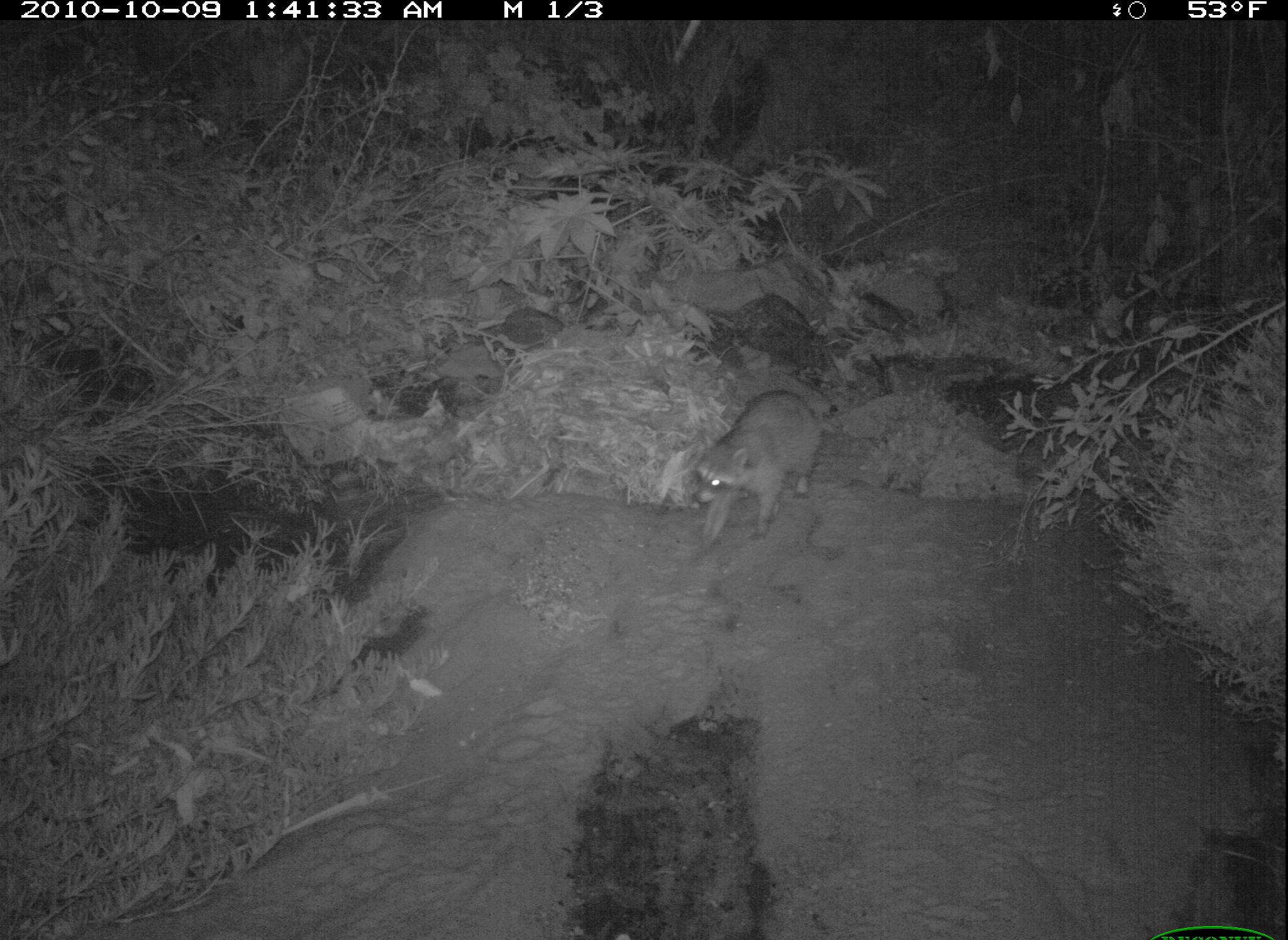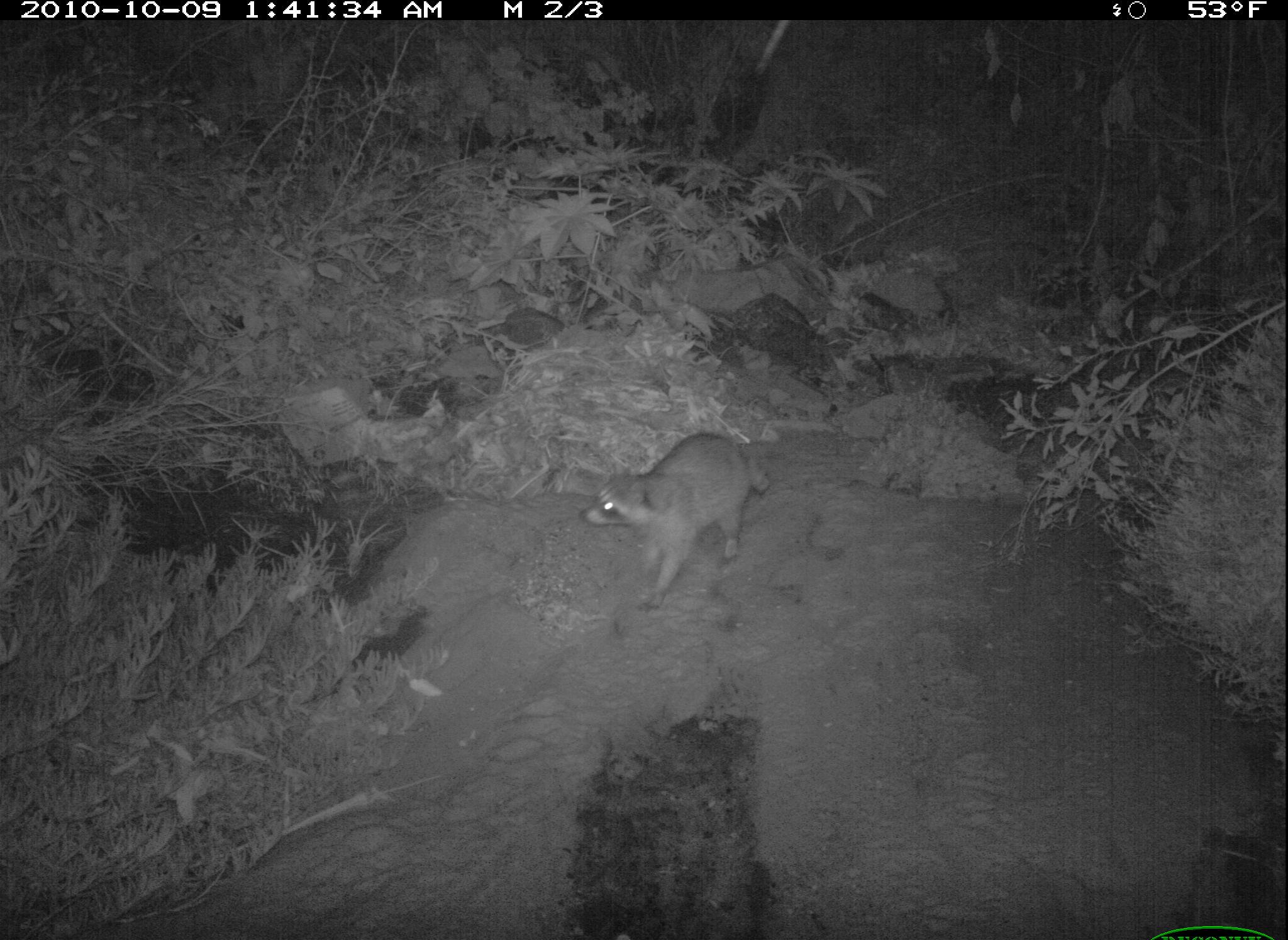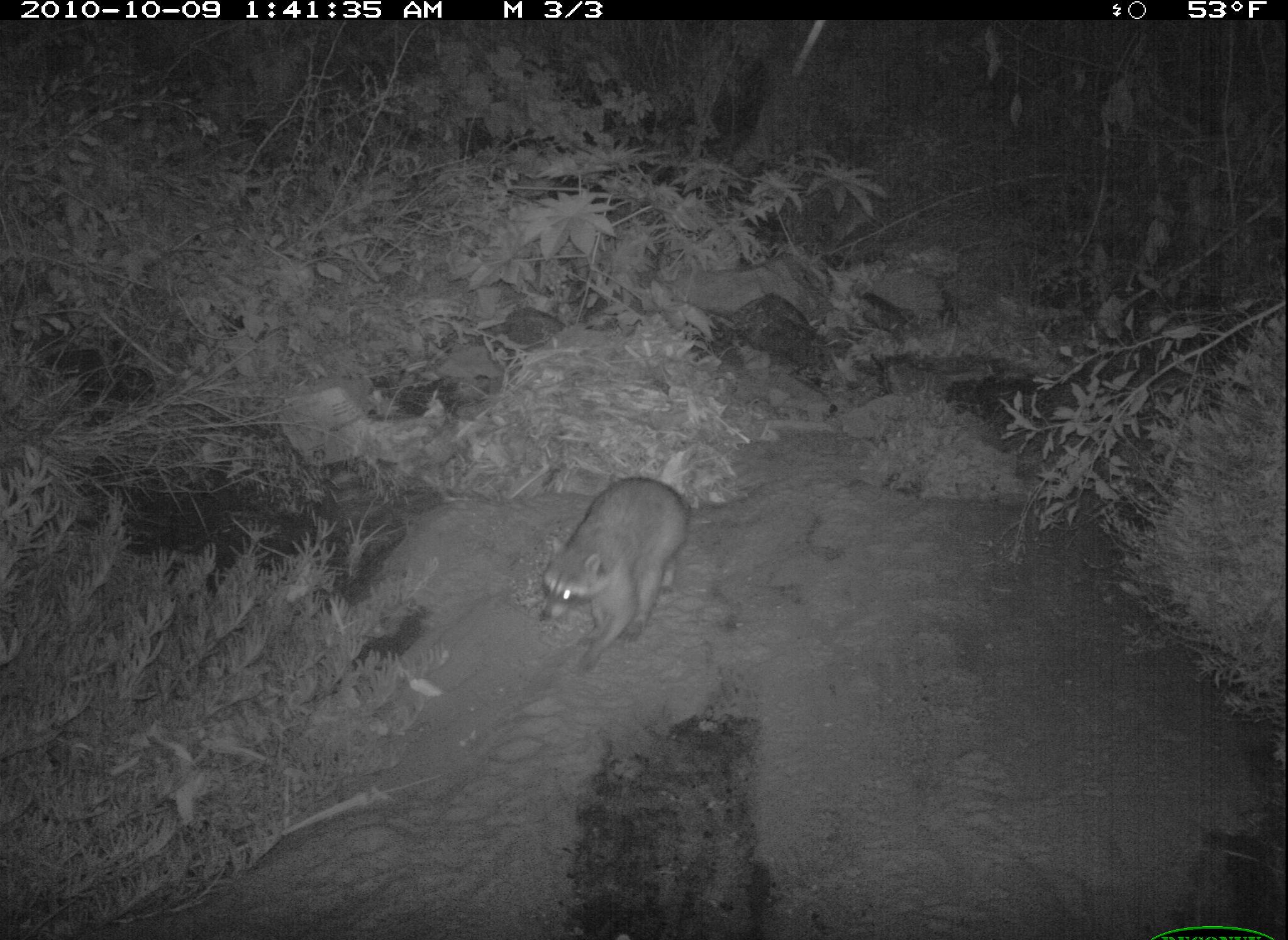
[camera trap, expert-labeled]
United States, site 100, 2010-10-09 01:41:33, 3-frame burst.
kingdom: Animalia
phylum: Chordata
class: Mammalia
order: Carnivora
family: Procyonidae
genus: Procyon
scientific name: Procyon lotor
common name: raccoon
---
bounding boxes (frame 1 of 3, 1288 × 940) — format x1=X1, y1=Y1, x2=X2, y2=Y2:
raccoon: x1=679, y1=377, x2=863, y2=561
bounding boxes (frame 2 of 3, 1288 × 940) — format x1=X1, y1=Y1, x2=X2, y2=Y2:
raccoon: x1=575, y1=422, x2=781, y2=612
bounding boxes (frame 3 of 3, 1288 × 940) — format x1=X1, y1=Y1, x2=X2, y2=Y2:
raccoon: x1=535, y1=469, x2=704, y2=678